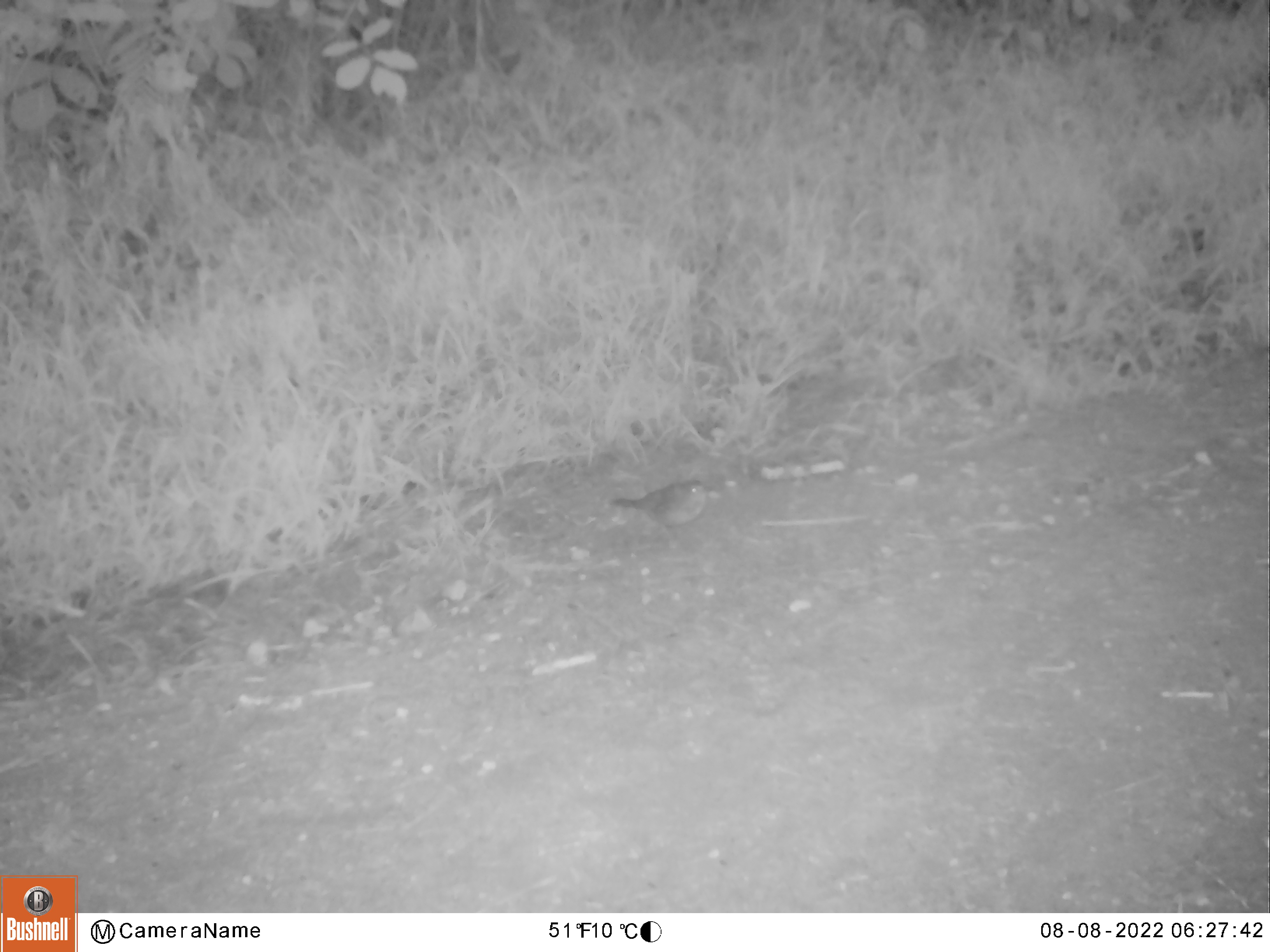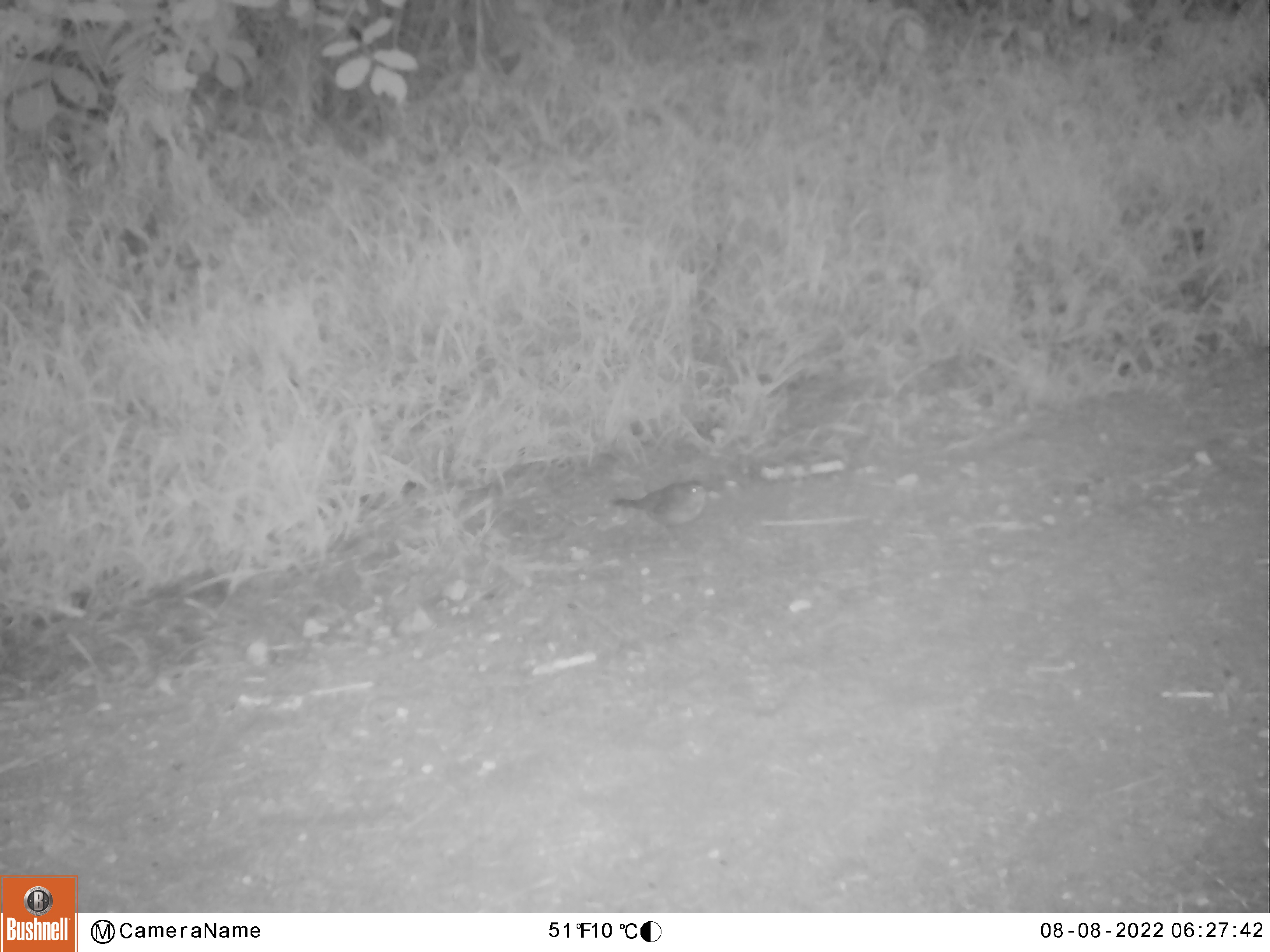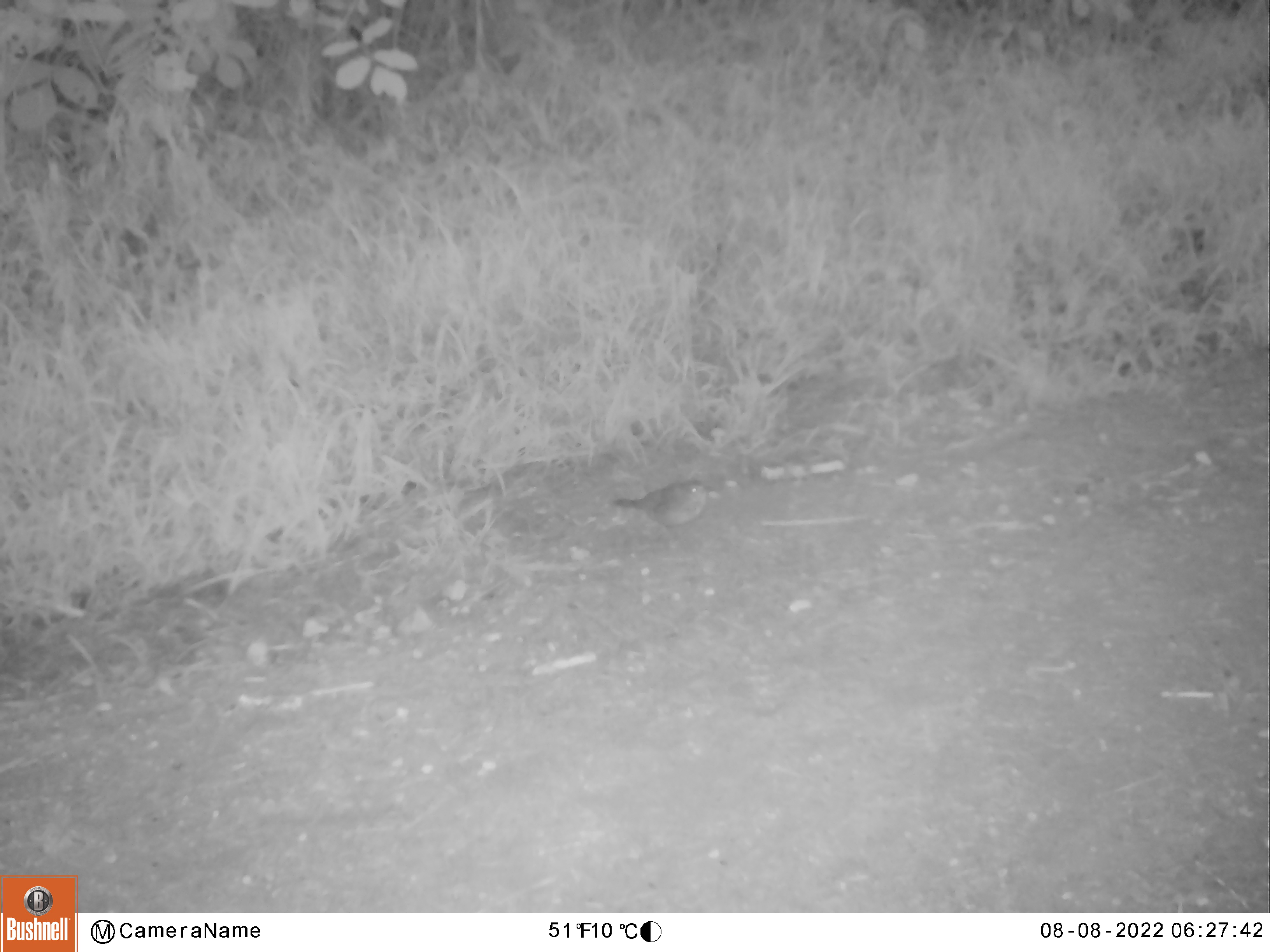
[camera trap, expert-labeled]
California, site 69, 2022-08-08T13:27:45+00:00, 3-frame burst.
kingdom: Animalia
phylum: Chordata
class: Aves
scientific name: Aves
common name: bird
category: unknown bird